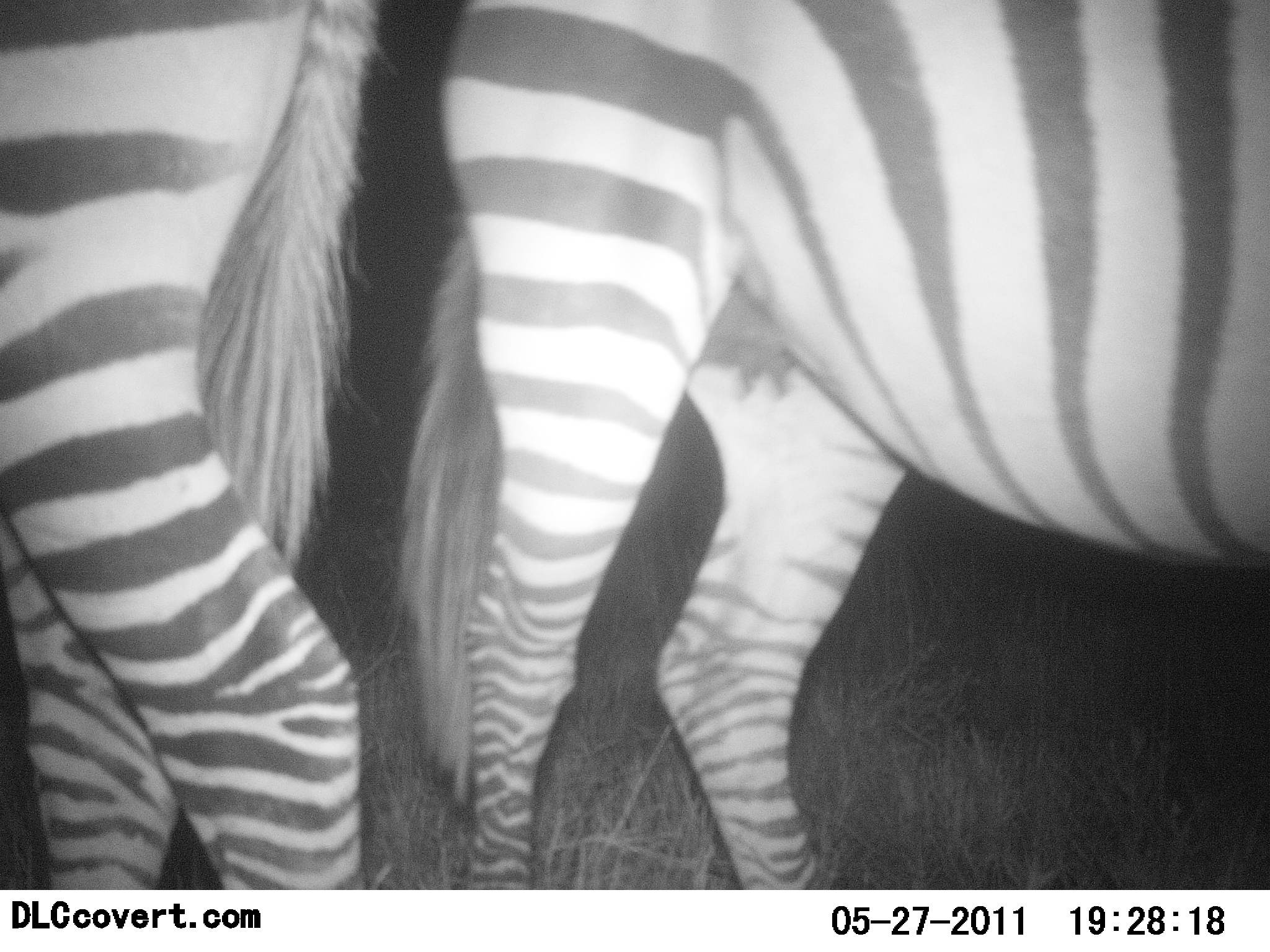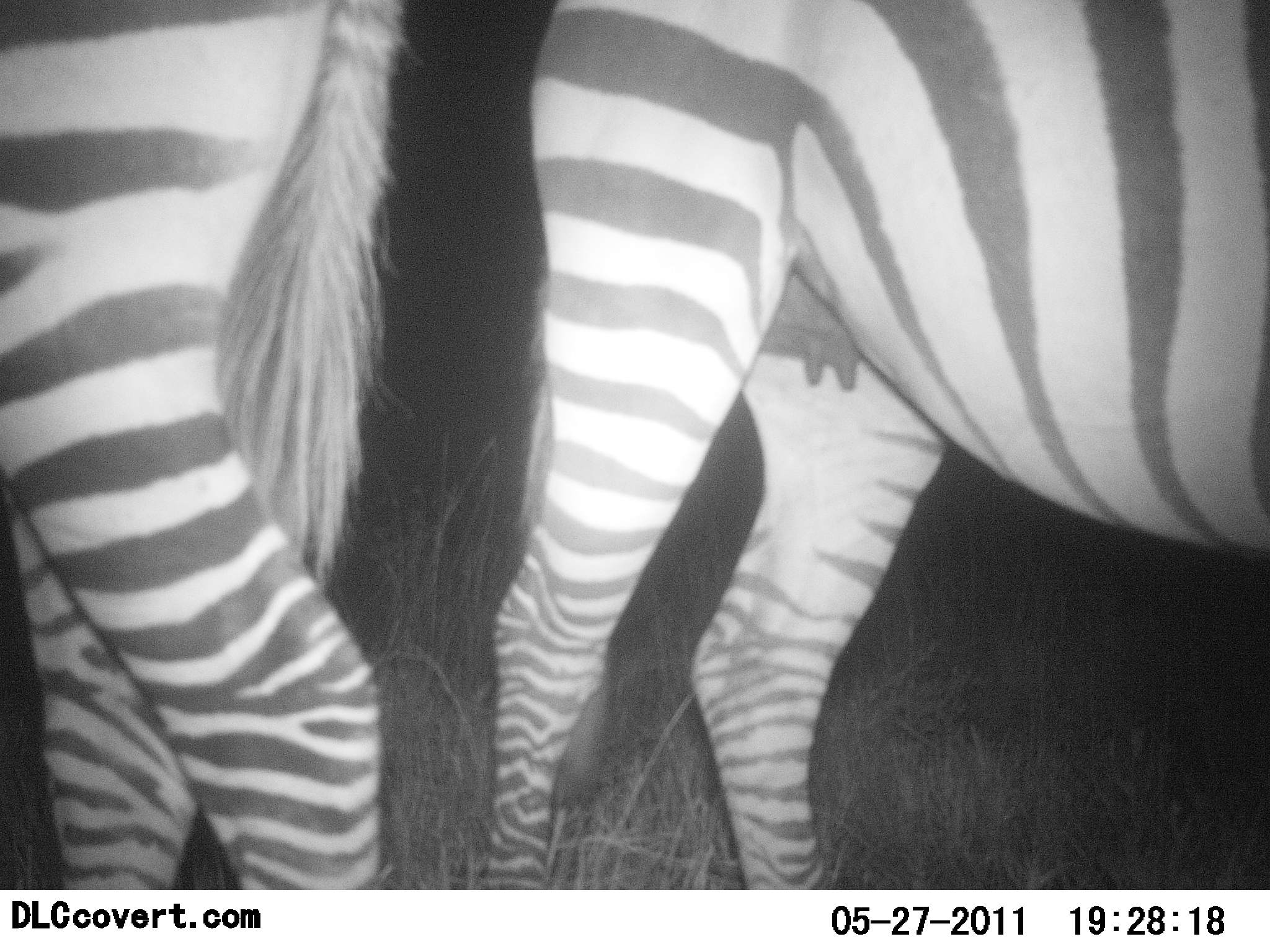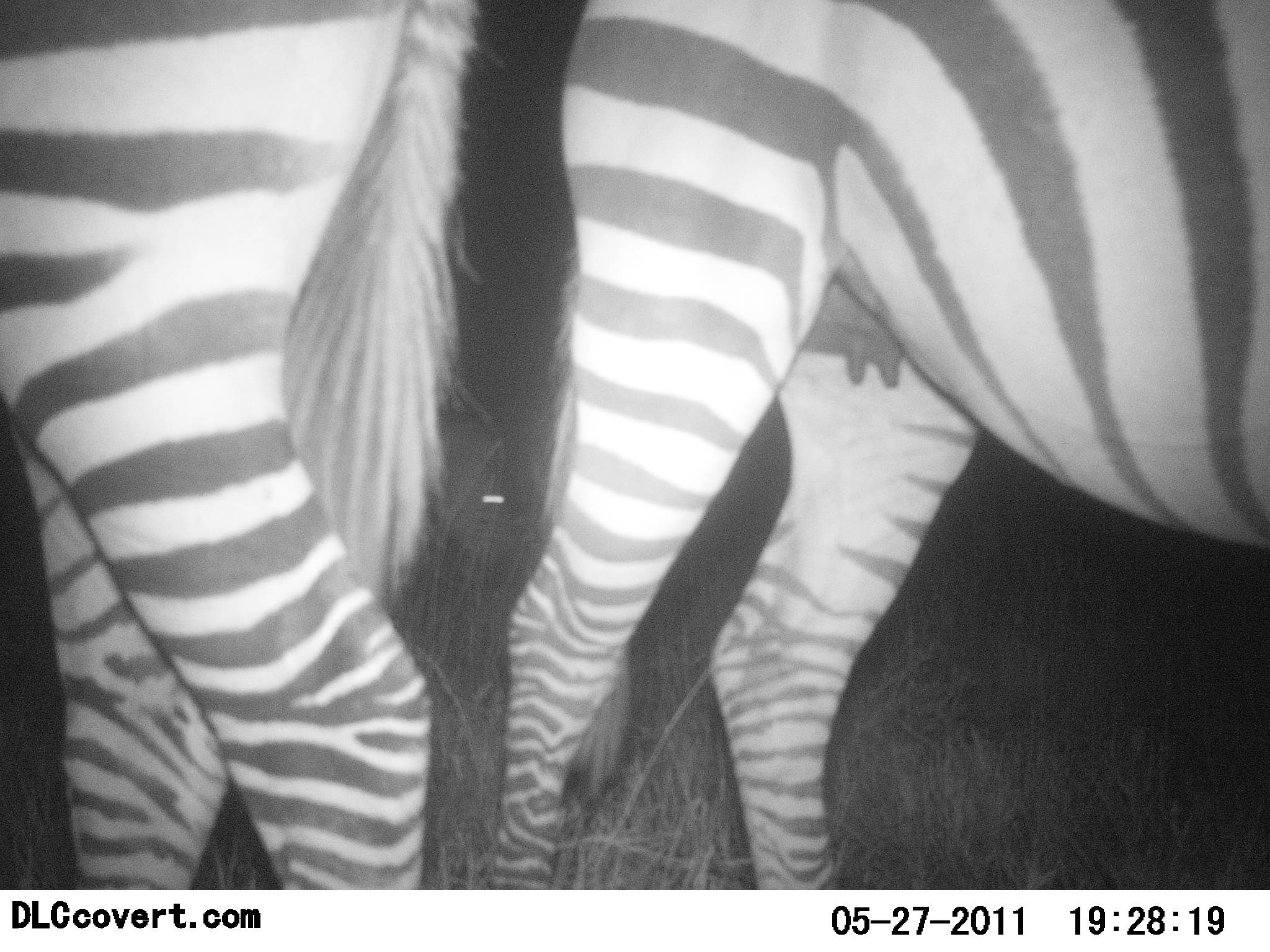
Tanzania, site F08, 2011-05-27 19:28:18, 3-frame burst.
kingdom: Animalia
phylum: Chordata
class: Mammalia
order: Perissodactyla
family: Equidae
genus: Equus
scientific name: Equus quagga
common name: plains zebra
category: zebra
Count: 2.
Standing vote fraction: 100%.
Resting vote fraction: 0%.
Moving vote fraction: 0%.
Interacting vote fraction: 0%.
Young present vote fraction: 0%.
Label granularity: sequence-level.